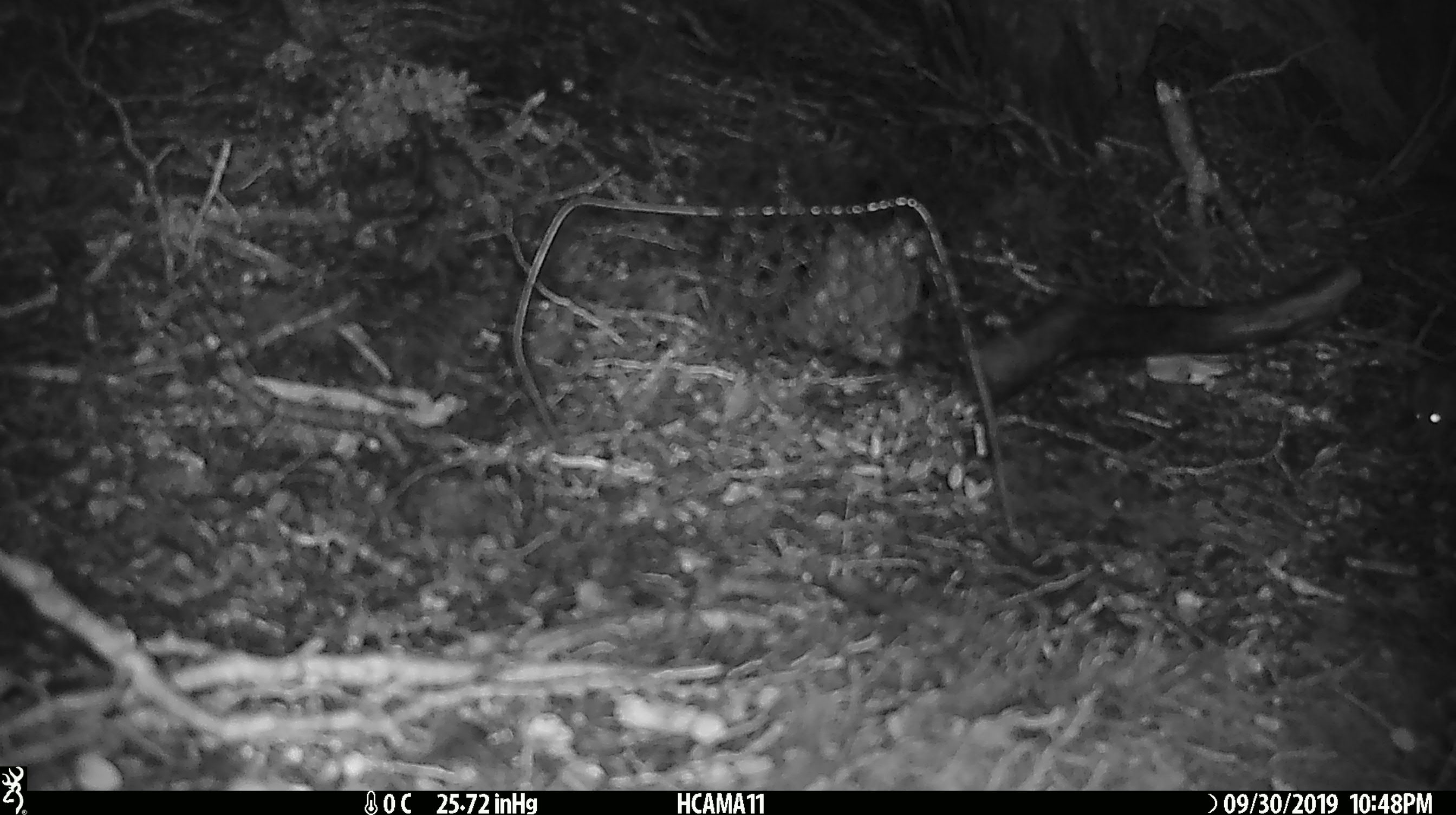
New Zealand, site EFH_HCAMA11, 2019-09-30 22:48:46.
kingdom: Animalia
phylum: Chordata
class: Mammalia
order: Rodentia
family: Muridae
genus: Mus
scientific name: Mus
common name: mouse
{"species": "mouse (Mus)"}